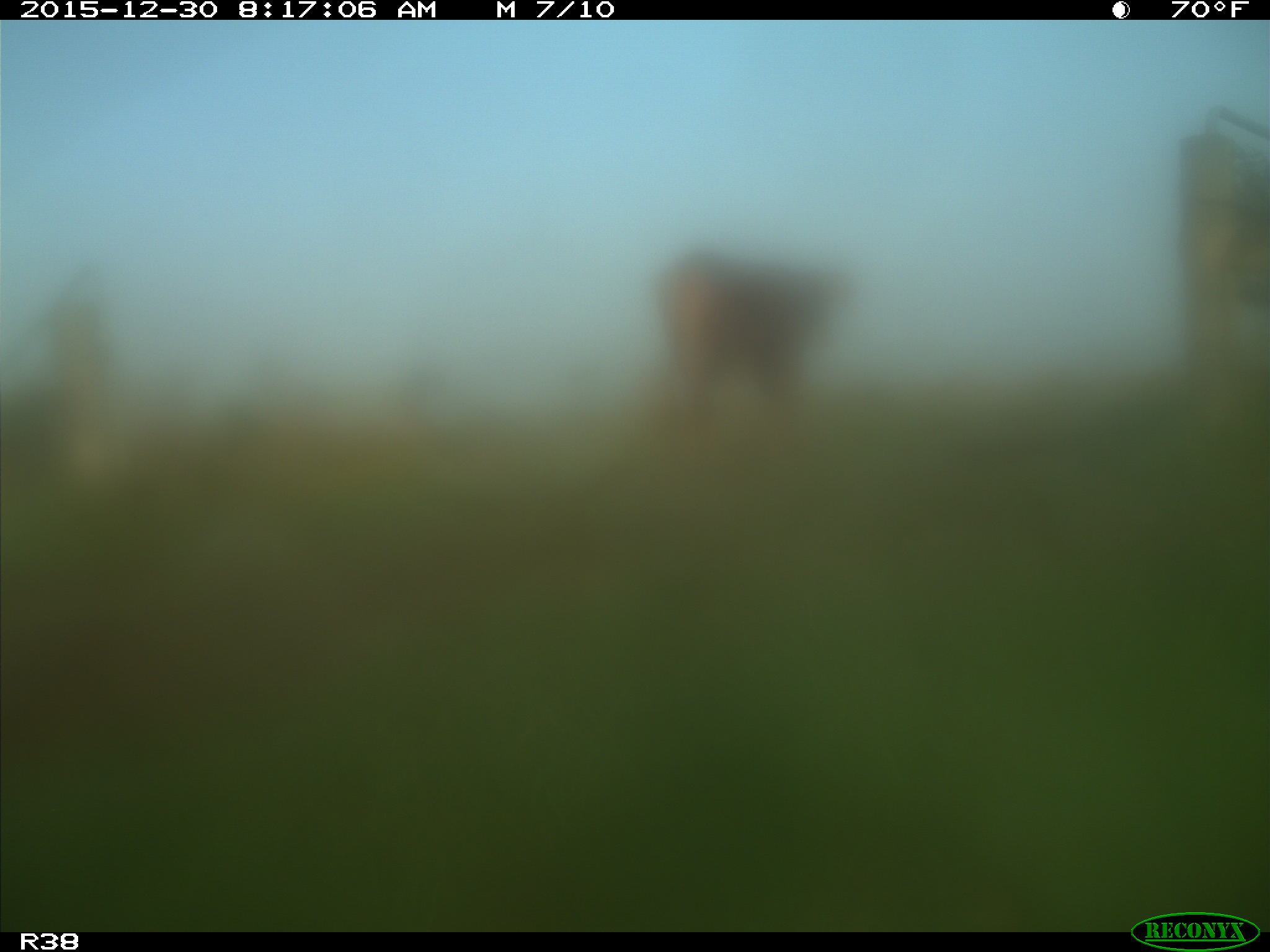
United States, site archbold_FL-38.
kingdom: Animalia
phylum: Chordata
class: Mammalia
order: Artiodactyla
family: Bovidae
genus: Bos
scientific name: Bos taurus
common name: domestic cow